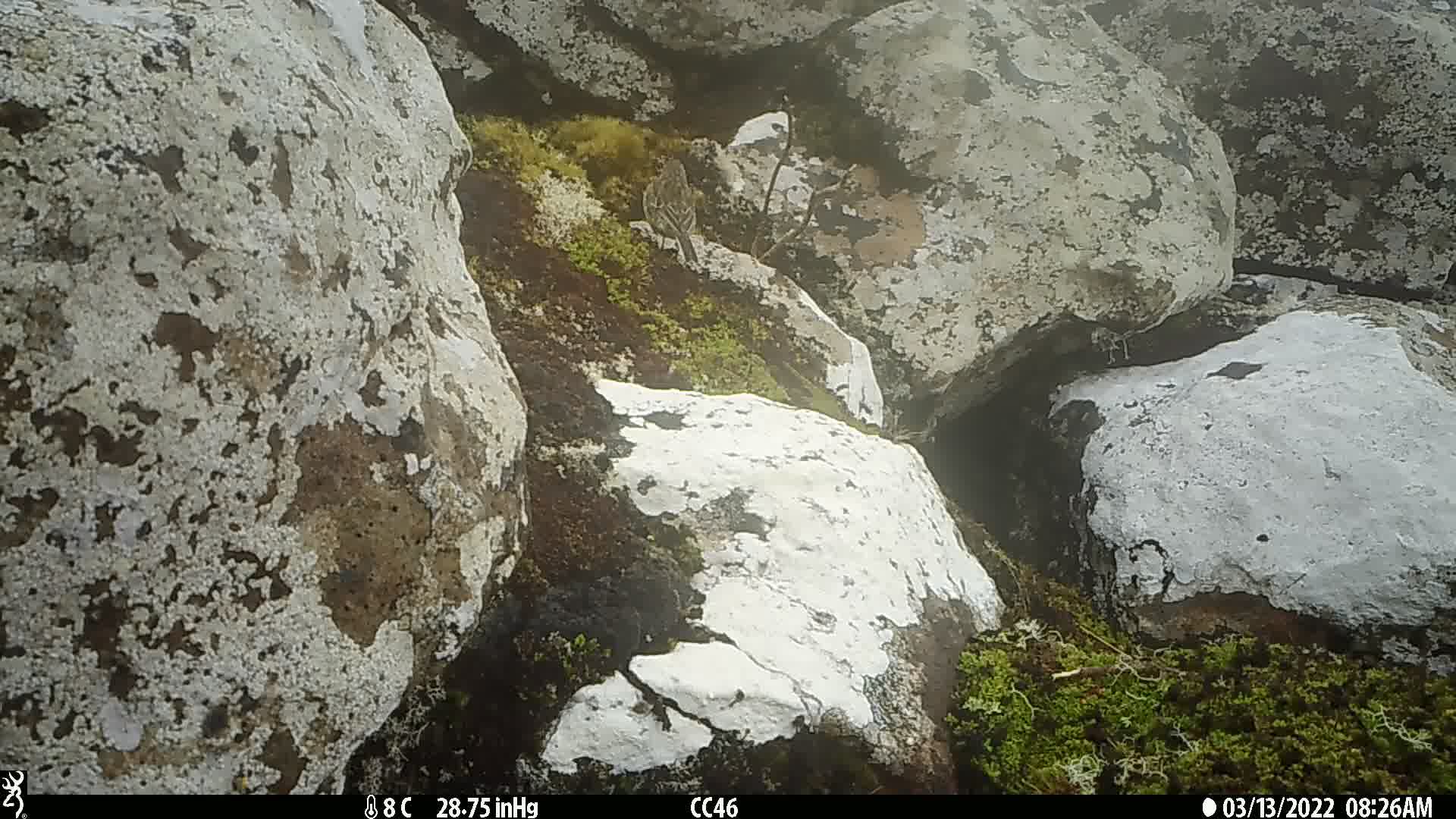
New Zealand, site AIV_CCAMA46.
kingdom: Animalia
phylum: Chordata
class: Aves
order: Passeriformes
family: Motacillidae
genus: Anthus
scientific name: Anthus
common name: pipit